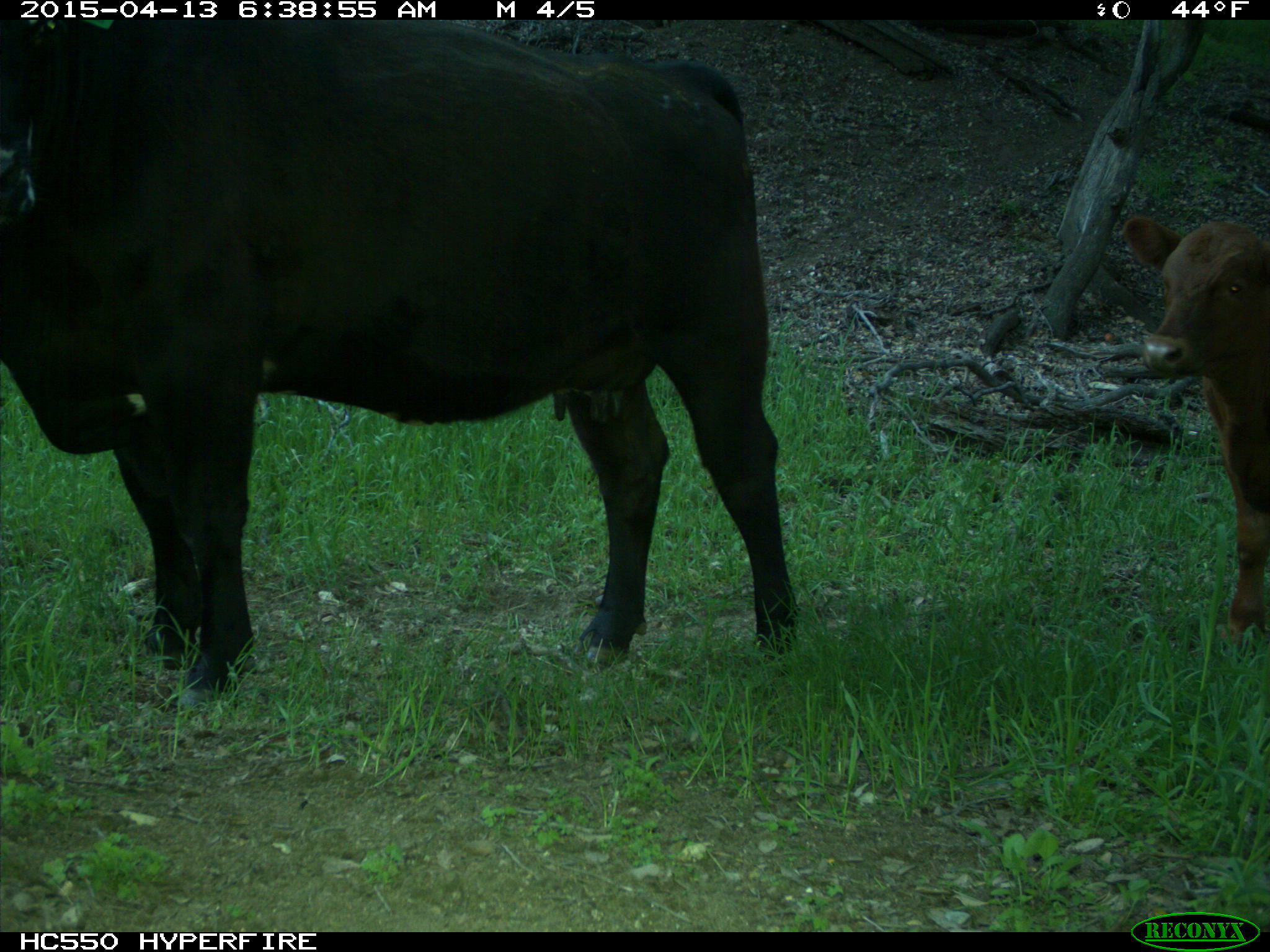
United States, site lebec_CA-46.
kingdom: Animalia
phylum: Chordata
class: Mammalia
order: Artiodactyla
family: Bovidae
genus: Bos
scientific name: Bos taurus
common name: domestic cow